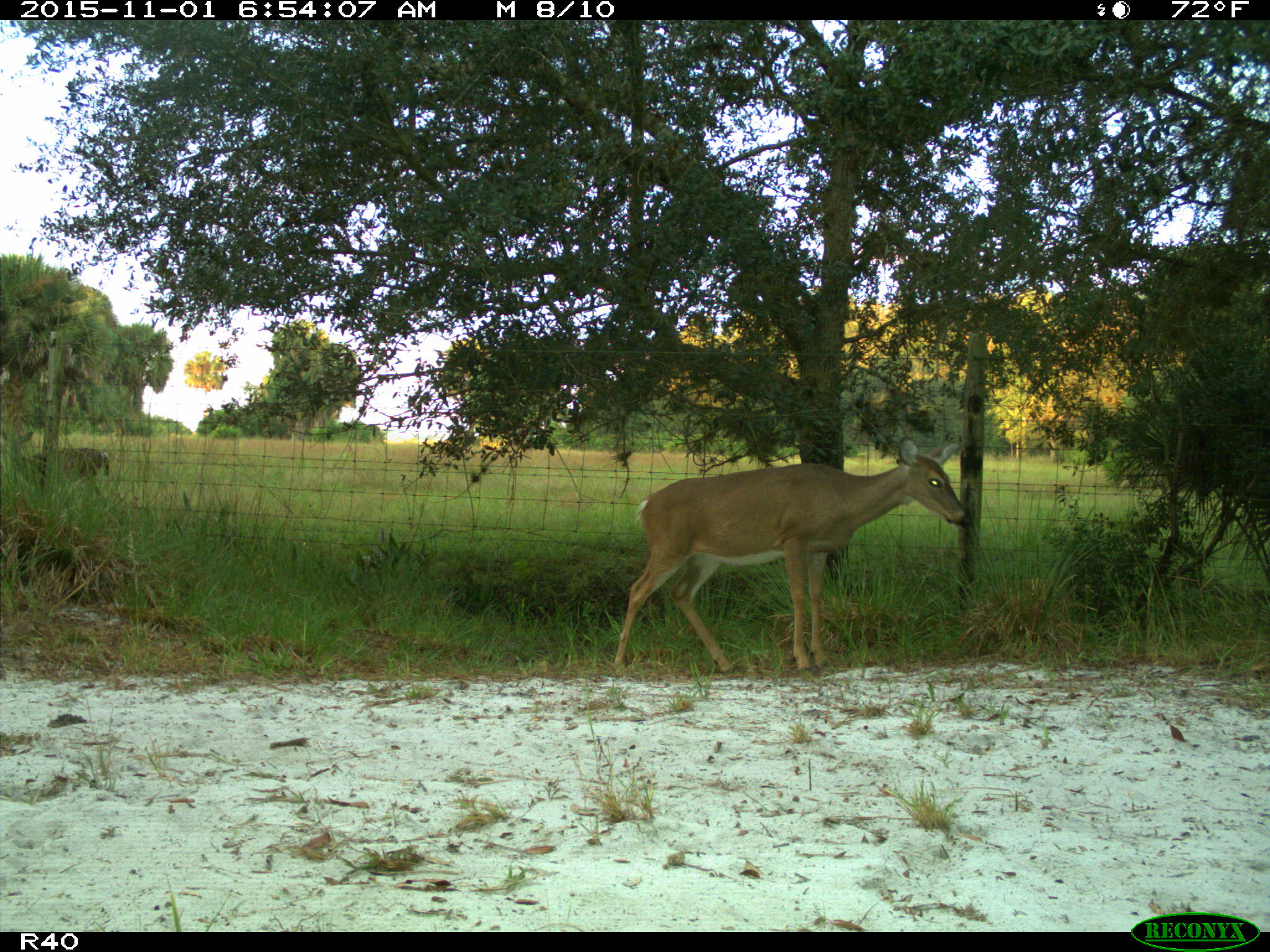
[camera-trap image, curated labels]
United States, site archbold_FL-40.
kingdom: Animalia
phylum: Chordata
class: Mammalia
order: Artiodactyla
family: Cervidae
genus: Odocoileus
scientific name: Odocoileus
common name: deer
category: unidentified deer